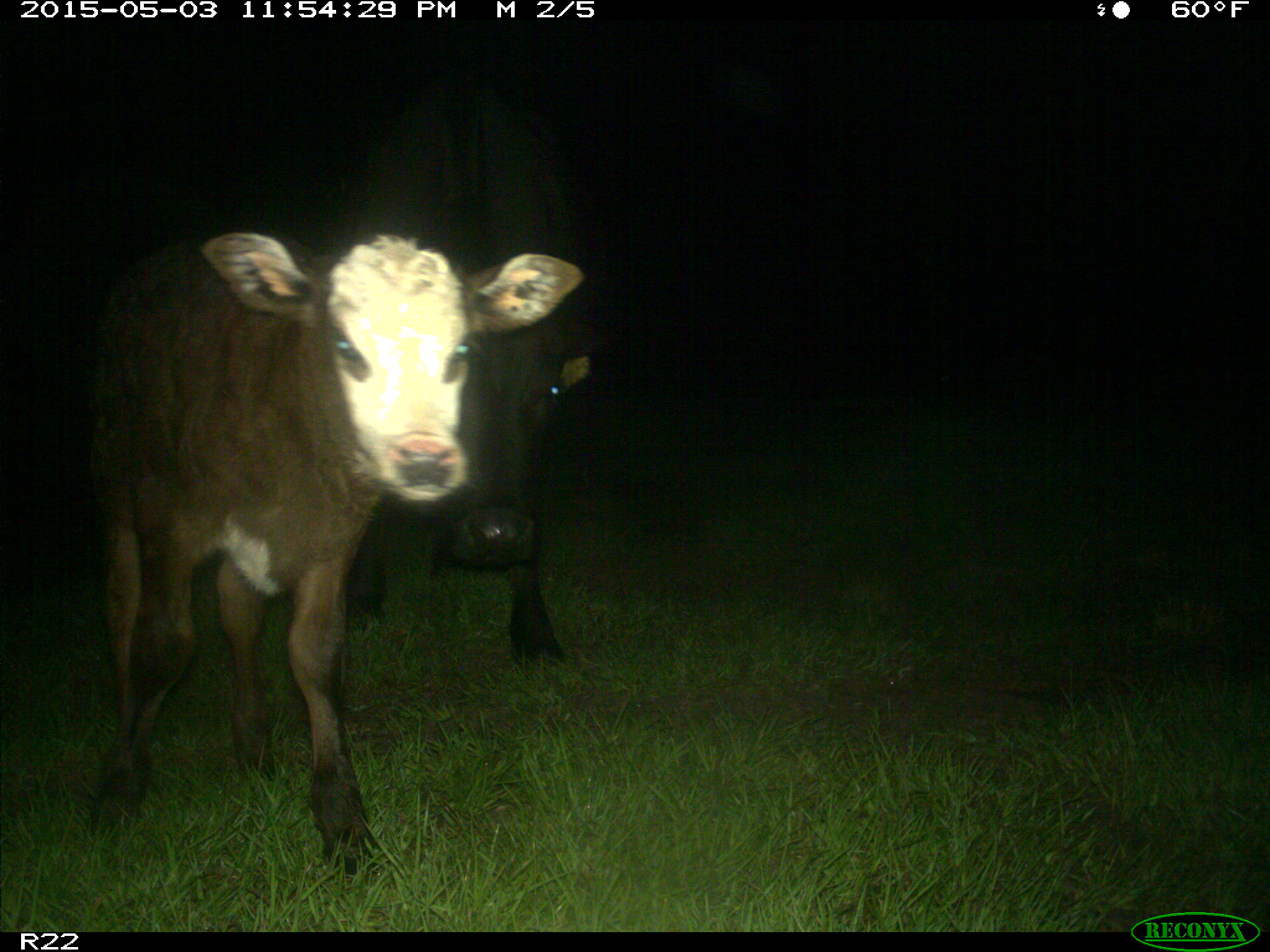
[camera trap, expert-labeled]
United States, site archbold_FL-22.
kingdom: Animalia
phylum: Chordata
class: Mammalia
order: Artiodactyla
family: Bovidae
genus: Bos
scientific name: Bos taurus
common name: domestic cow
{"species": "Bos taurus (domestic cow)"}